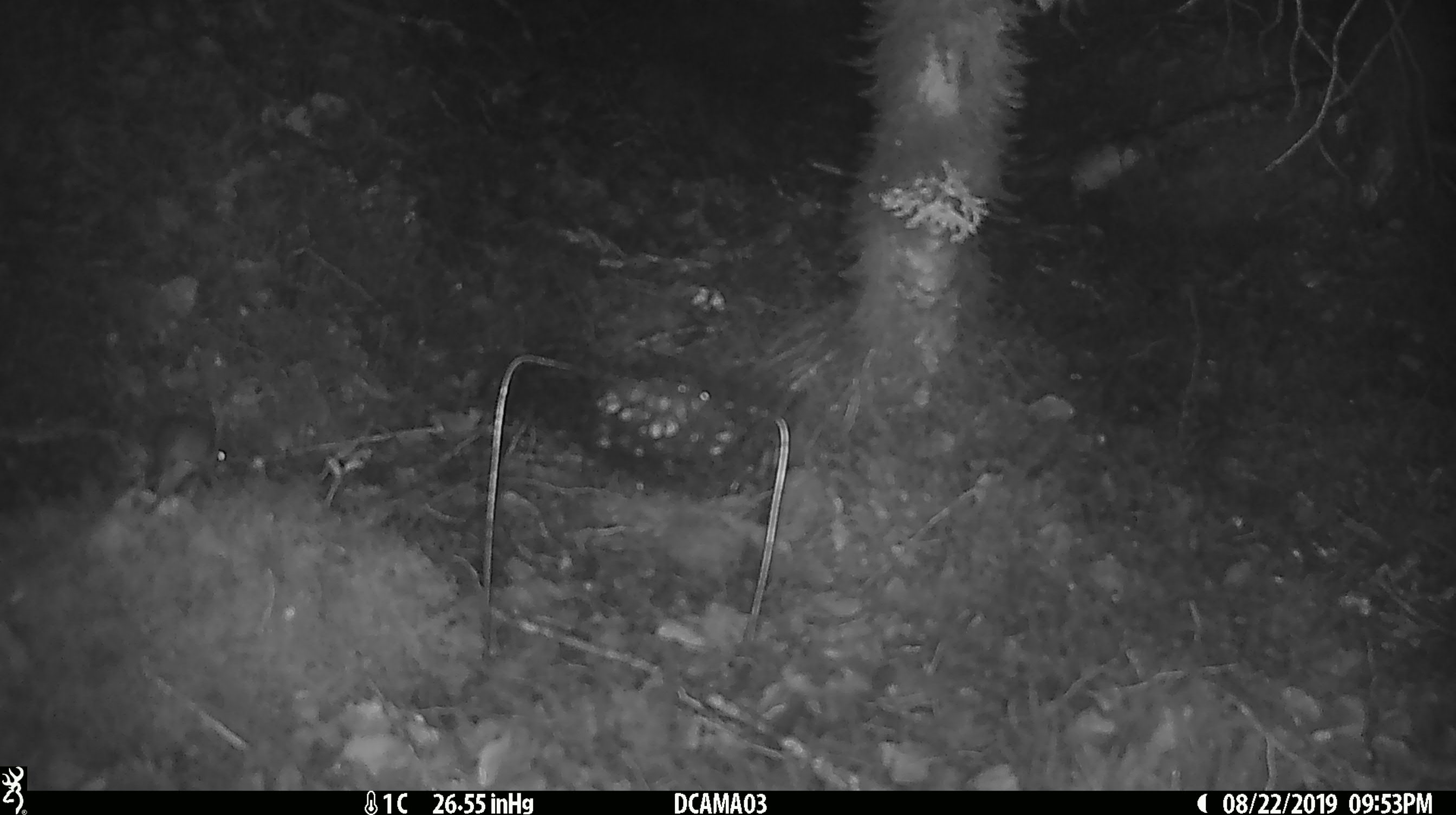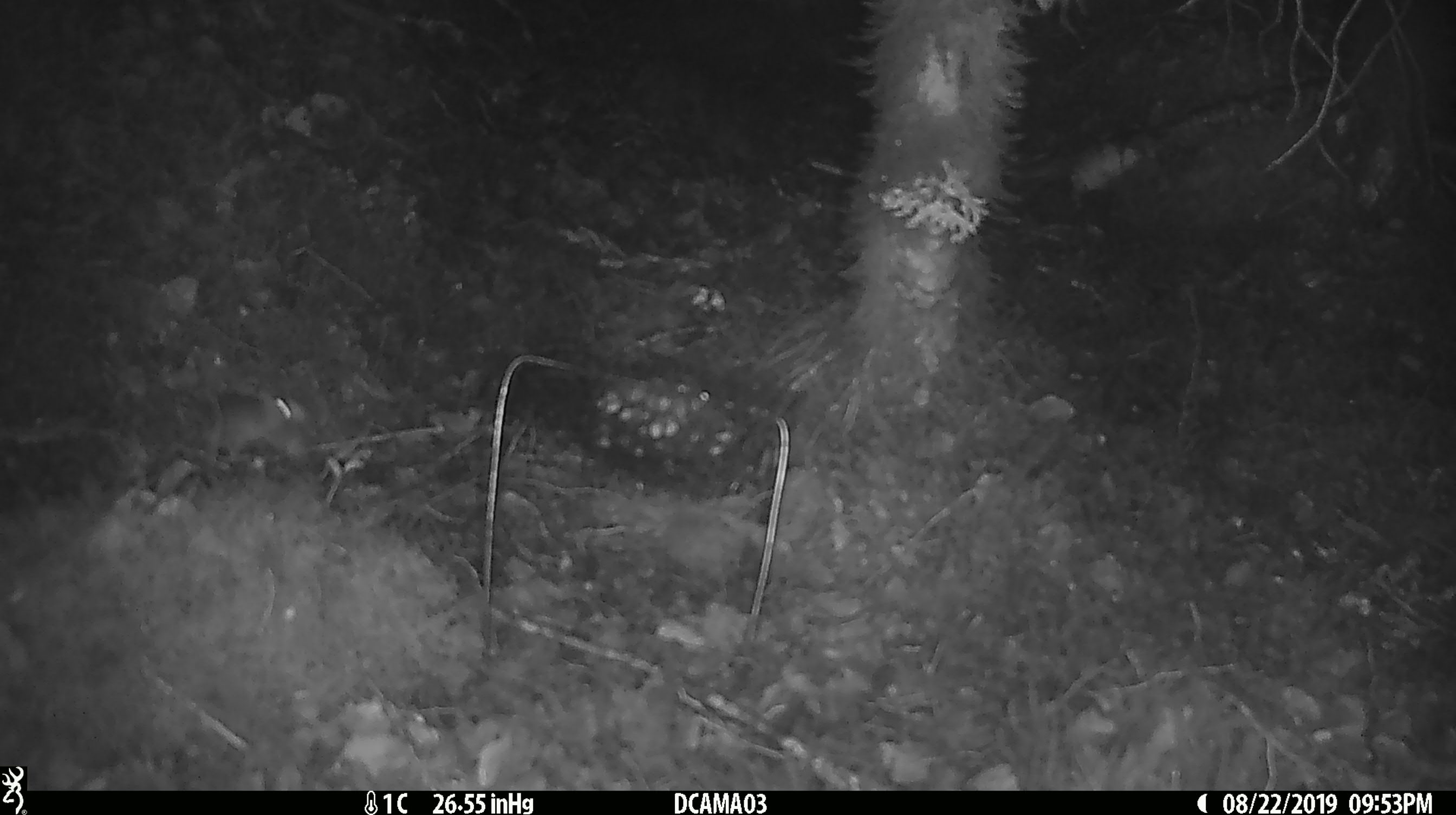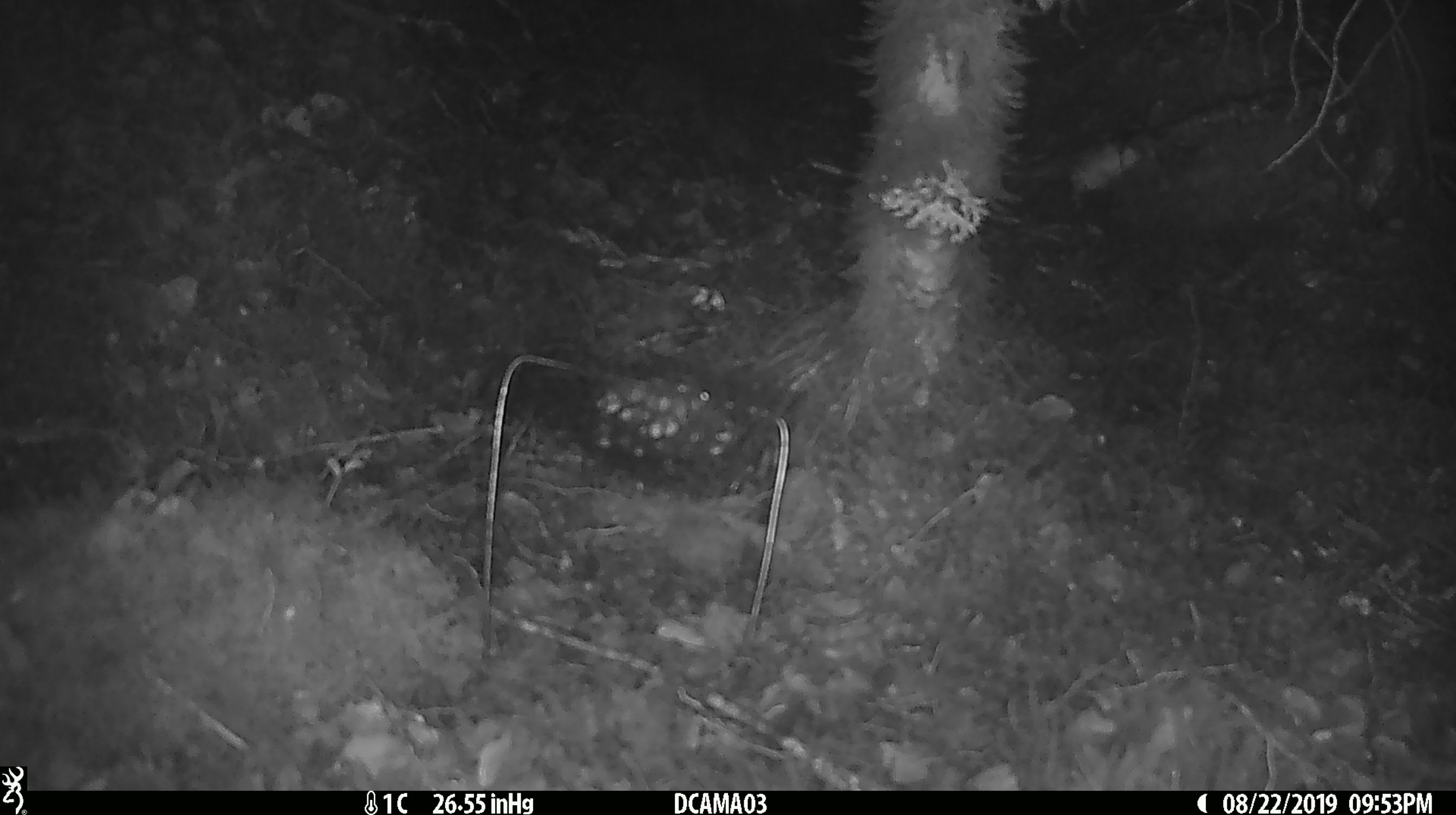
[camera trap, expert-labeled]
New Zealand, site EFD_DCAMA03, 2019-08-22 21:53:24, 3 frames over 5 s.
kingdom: Animalia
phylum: Chordata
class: Mammalia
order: Rodentia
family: Muridae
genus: Mus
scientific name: Mus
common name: mouse